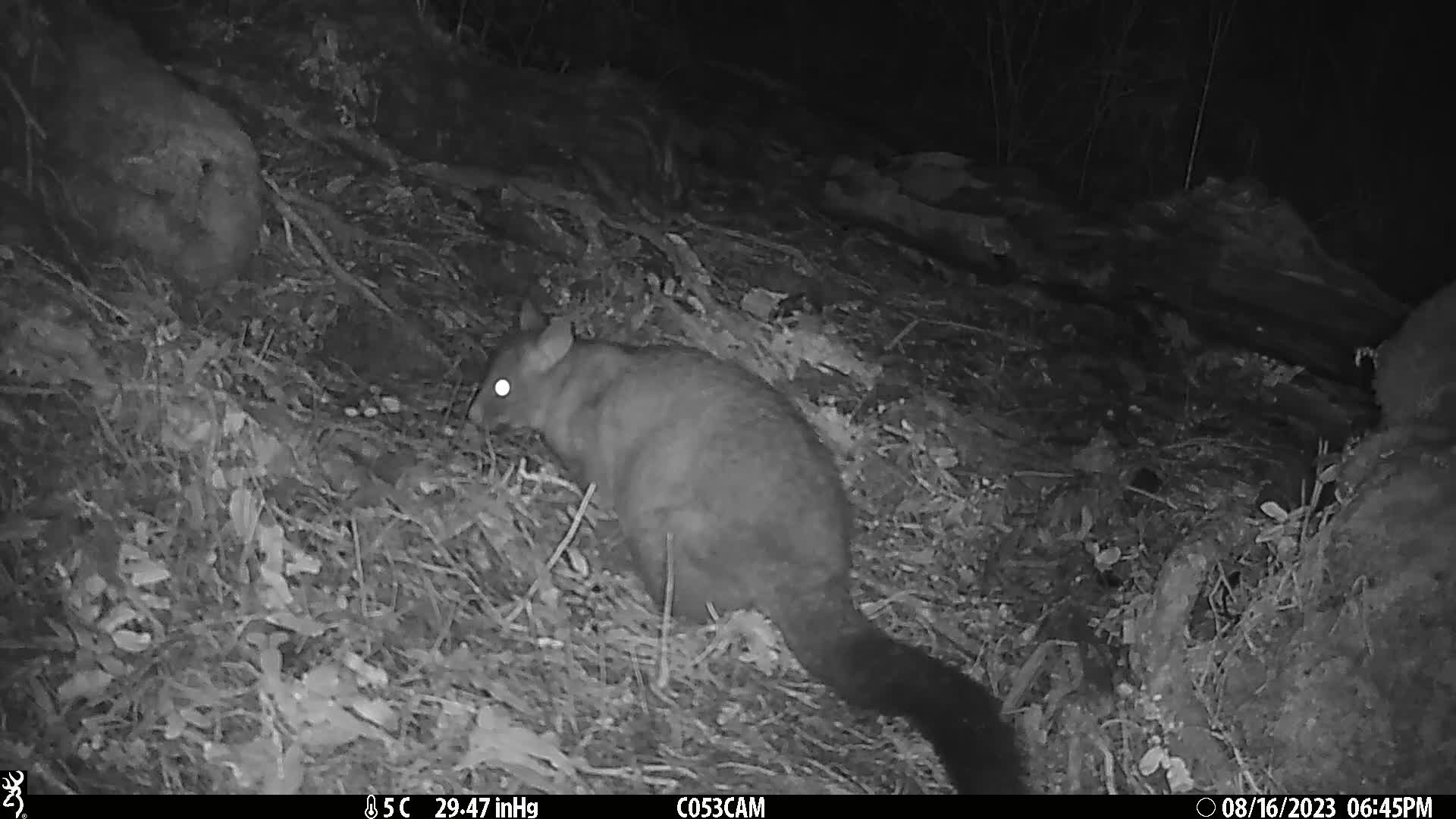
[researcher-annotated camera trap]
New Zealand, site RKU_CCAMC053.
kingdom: Animalia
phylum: Chordata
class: Mammalia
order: Diprotodontia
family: Phalangeridae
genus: Trichosurus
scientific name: Trichosurus vulpecula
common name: common brushtail possum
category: possum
Possum (common brushtail possum) (Trichosurus vulpecula).